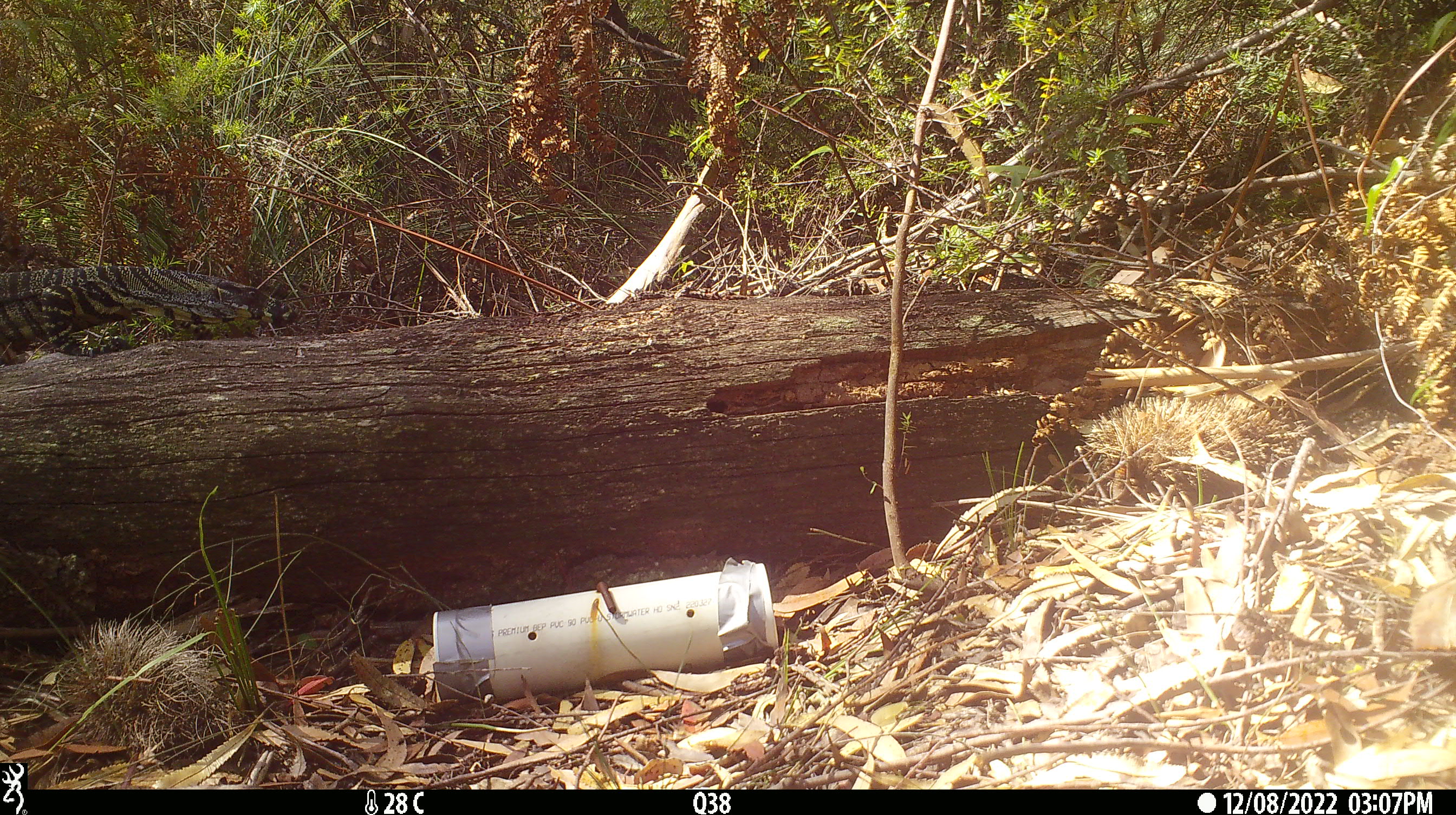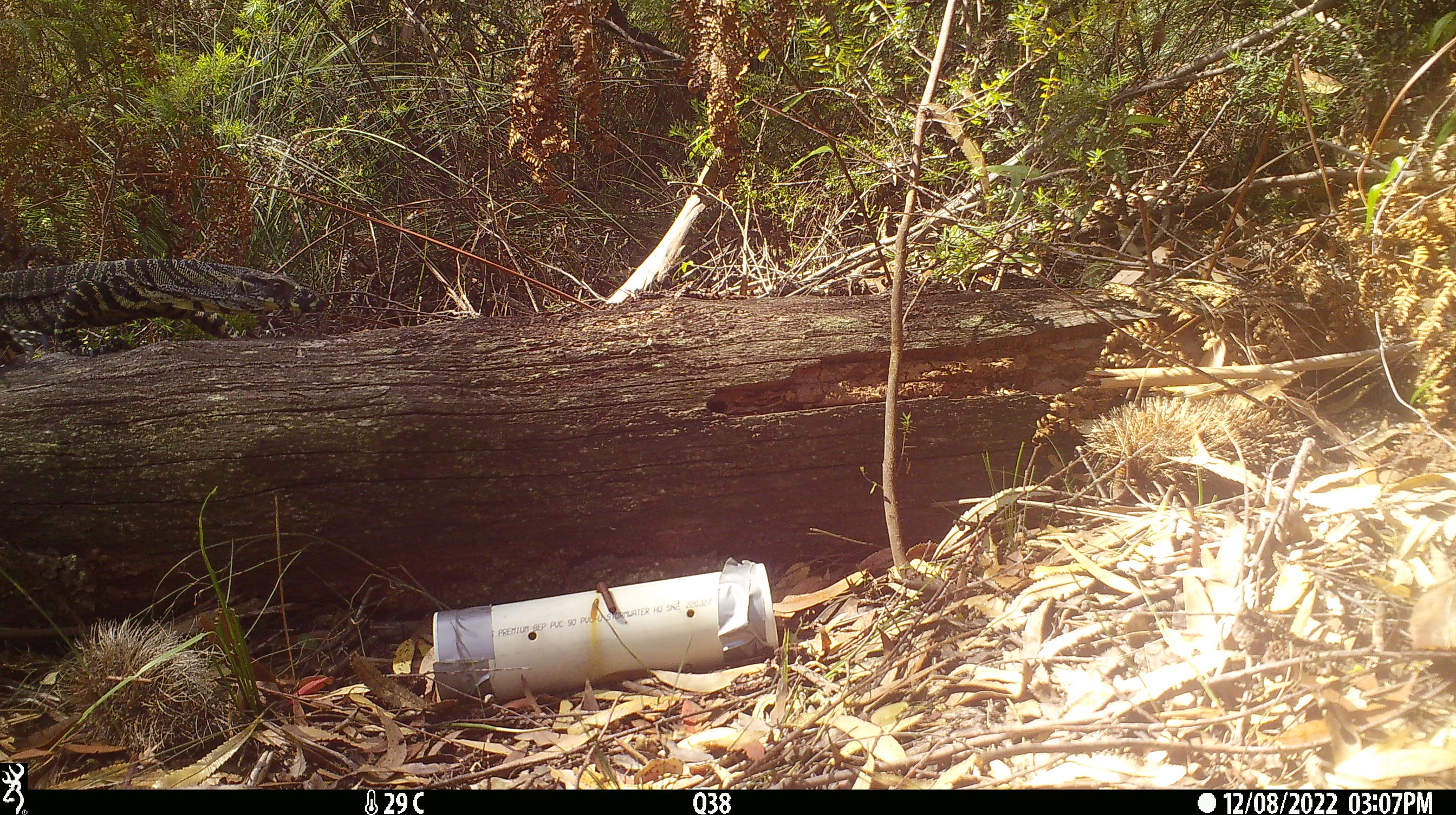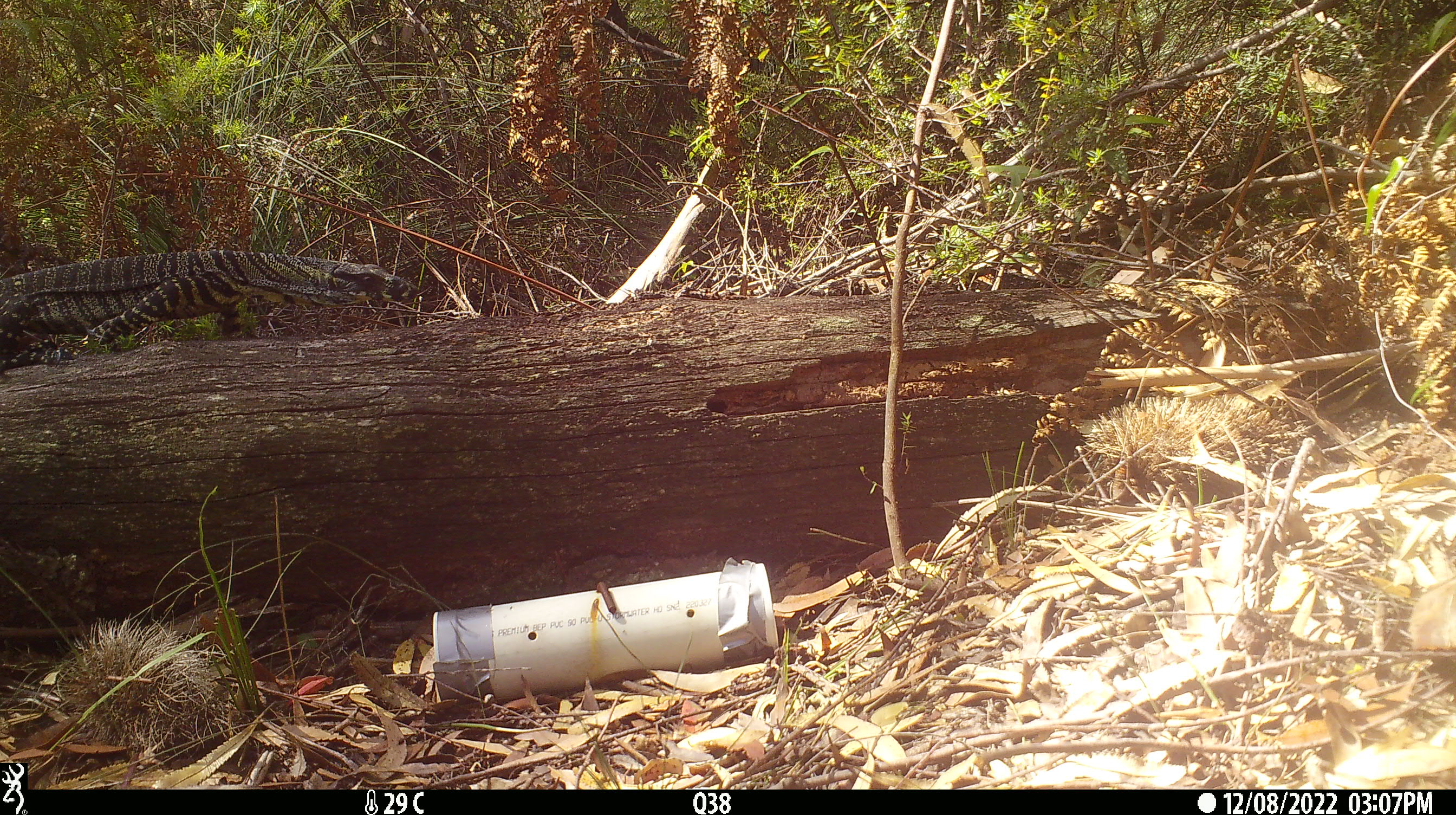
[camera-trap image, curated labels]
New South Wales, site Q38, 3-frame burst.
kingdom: Animalia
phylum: Chordata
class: Reptilia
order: Squamata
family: Varanidae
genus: Varanus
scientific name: Varanus varius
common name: lace monitor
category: goanna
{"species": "goanna (lace monitor) (Varanus varius)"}